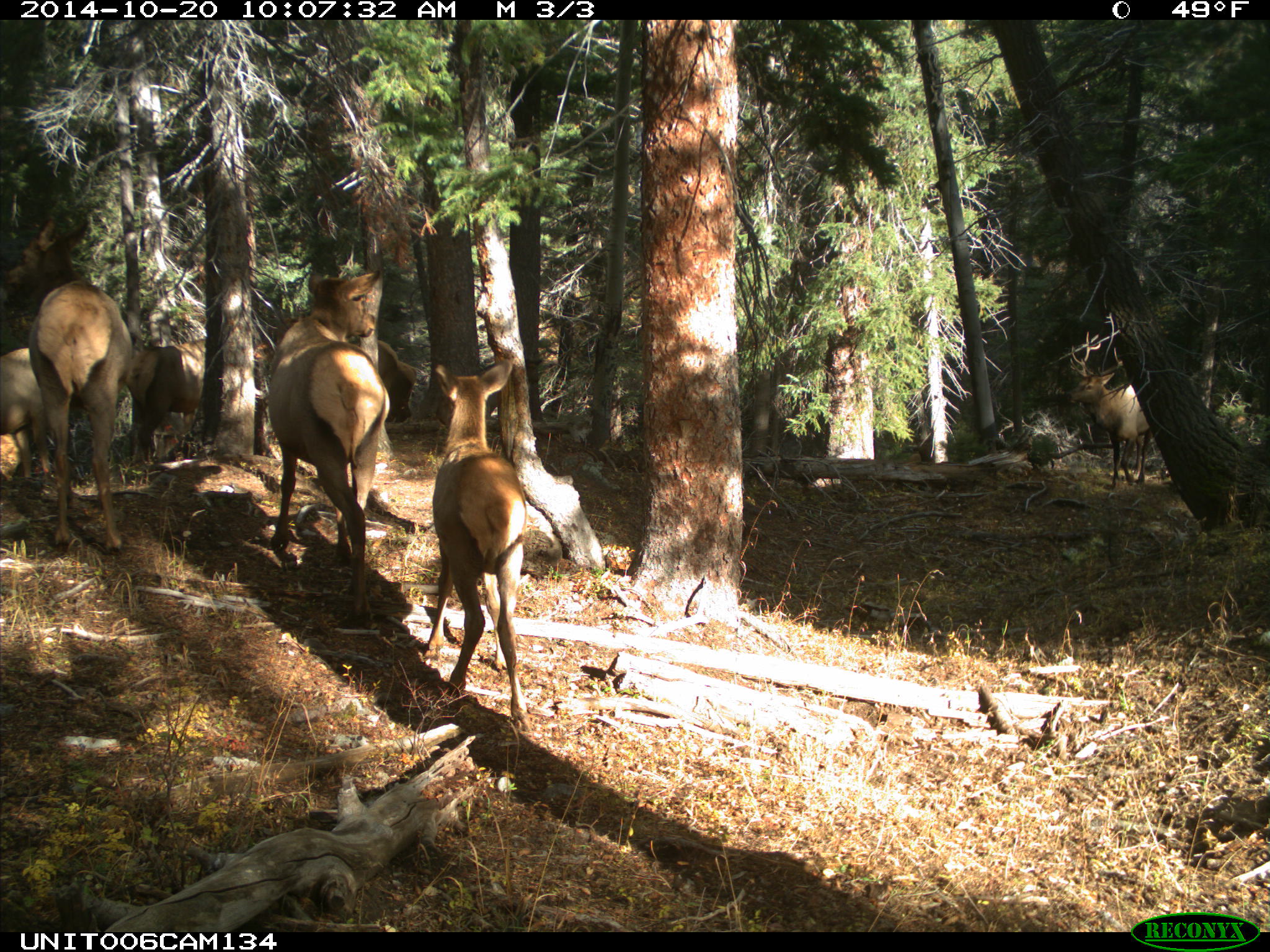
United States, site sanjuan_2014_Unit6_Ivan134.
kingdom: Animalia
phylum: Chordata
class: Mammalia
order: Artiodactyla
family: Cervidae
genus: Cervus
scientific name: Cervus elaphus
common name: red deer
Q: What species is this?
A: Cervus elaphus (red deer).